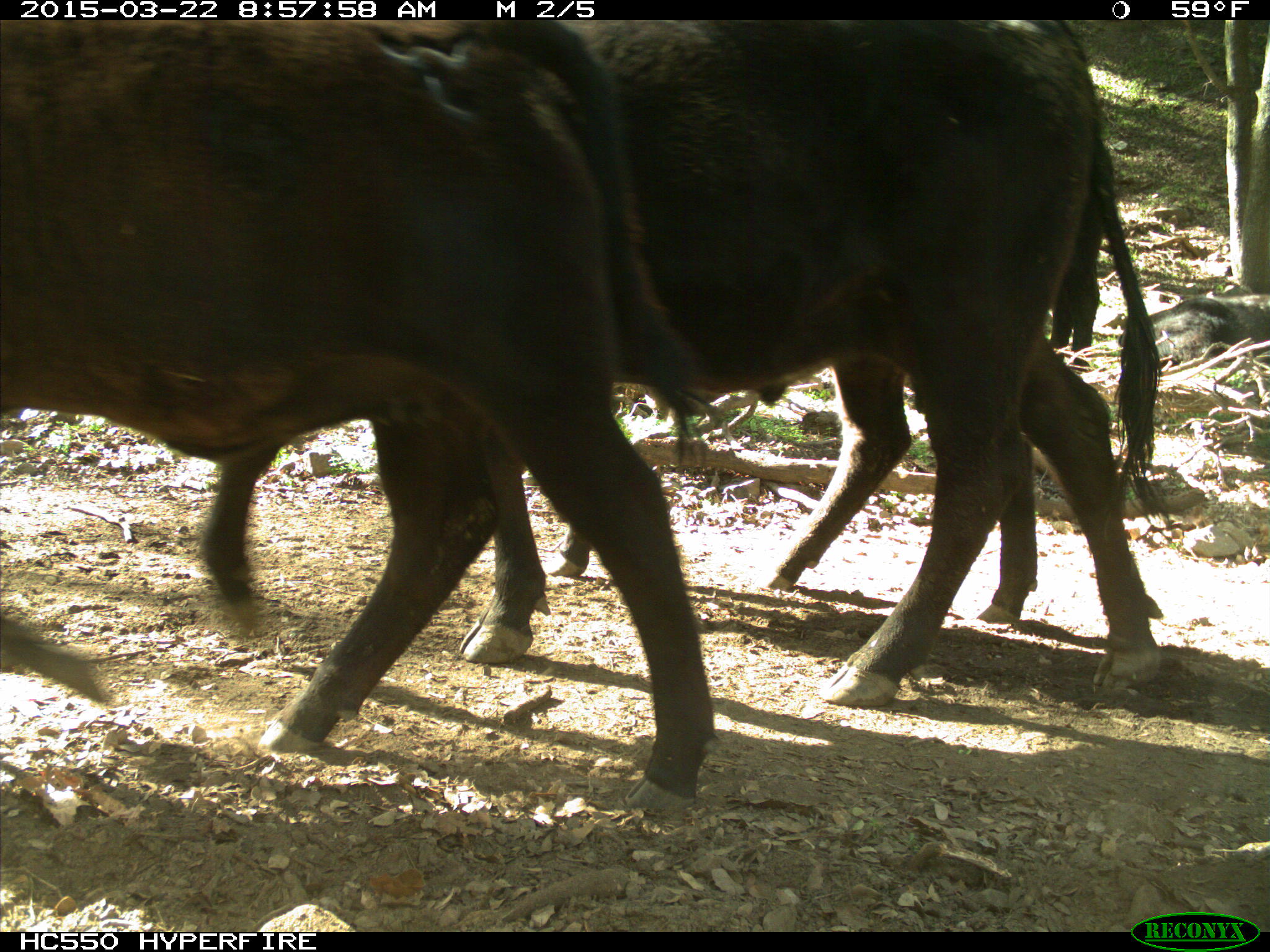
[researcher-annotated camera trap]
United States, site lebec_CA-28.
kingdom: Animalia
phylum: Chordata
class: Mammalia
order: Artiodactyla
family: Bovidae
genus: Bos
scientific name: Bos taurus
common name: domestic cow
Bos taurus (domestic cow).